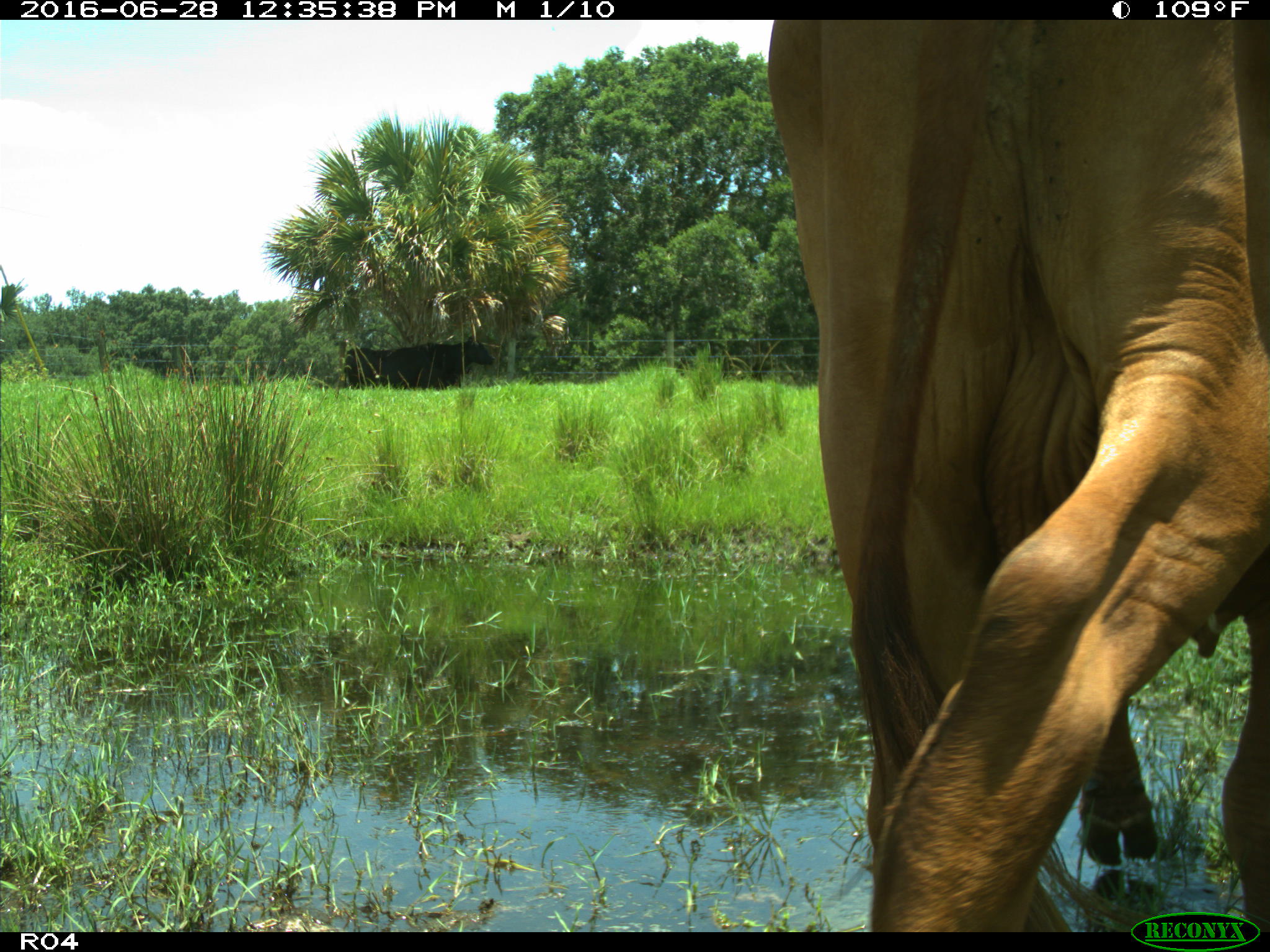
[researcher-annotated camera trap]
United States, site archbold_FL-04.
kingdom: Animalia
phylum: Chordata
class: Mammalia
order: Artiodactyla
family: Bovidae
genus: Bos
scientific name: Bos taurus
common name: domestic cow